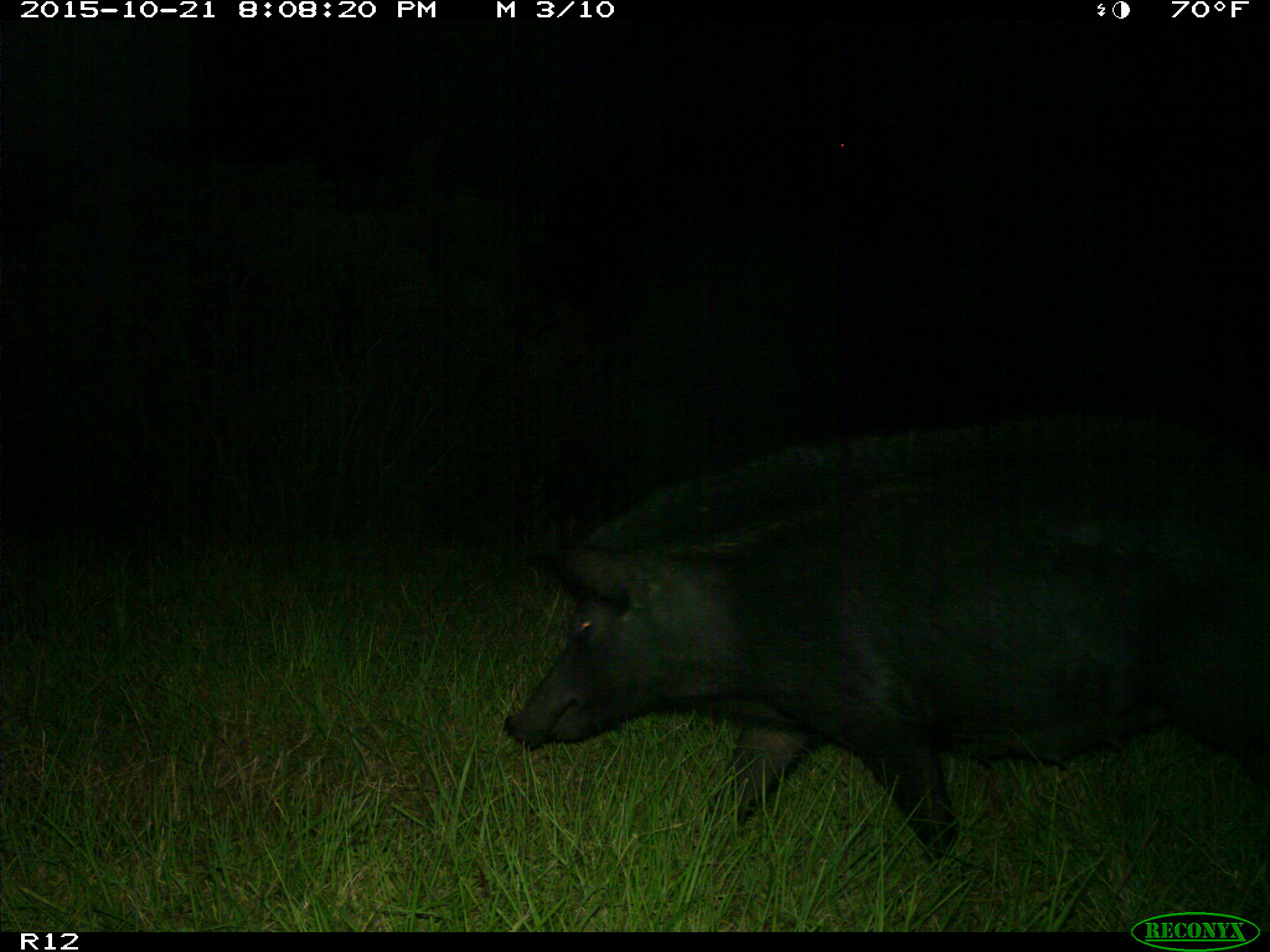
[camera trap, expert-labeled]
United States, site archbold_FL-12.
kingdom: Animalia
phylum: Chordata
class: Mammalia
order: Artiodactyla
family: Suidae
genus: Sus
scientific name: Sus scrofa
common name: wild boar